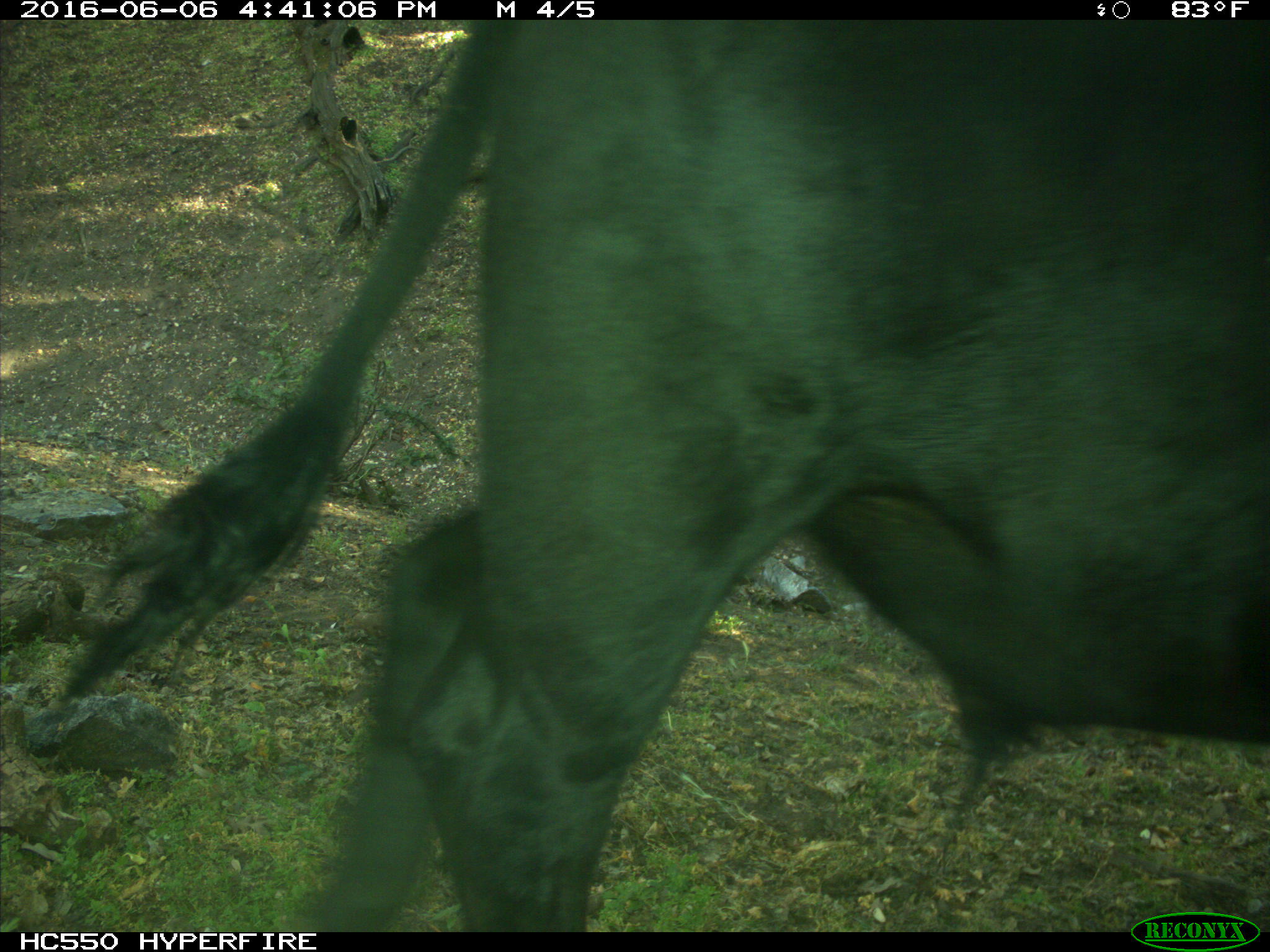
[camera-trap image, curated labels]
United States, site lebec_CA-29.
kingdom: Animalia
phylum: Chordata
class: Mammalia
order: Artiodactyla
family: Bovidae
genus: Bos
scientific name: Bos taurus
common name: domestic cow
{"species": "Bos taurus (domestic cow)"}